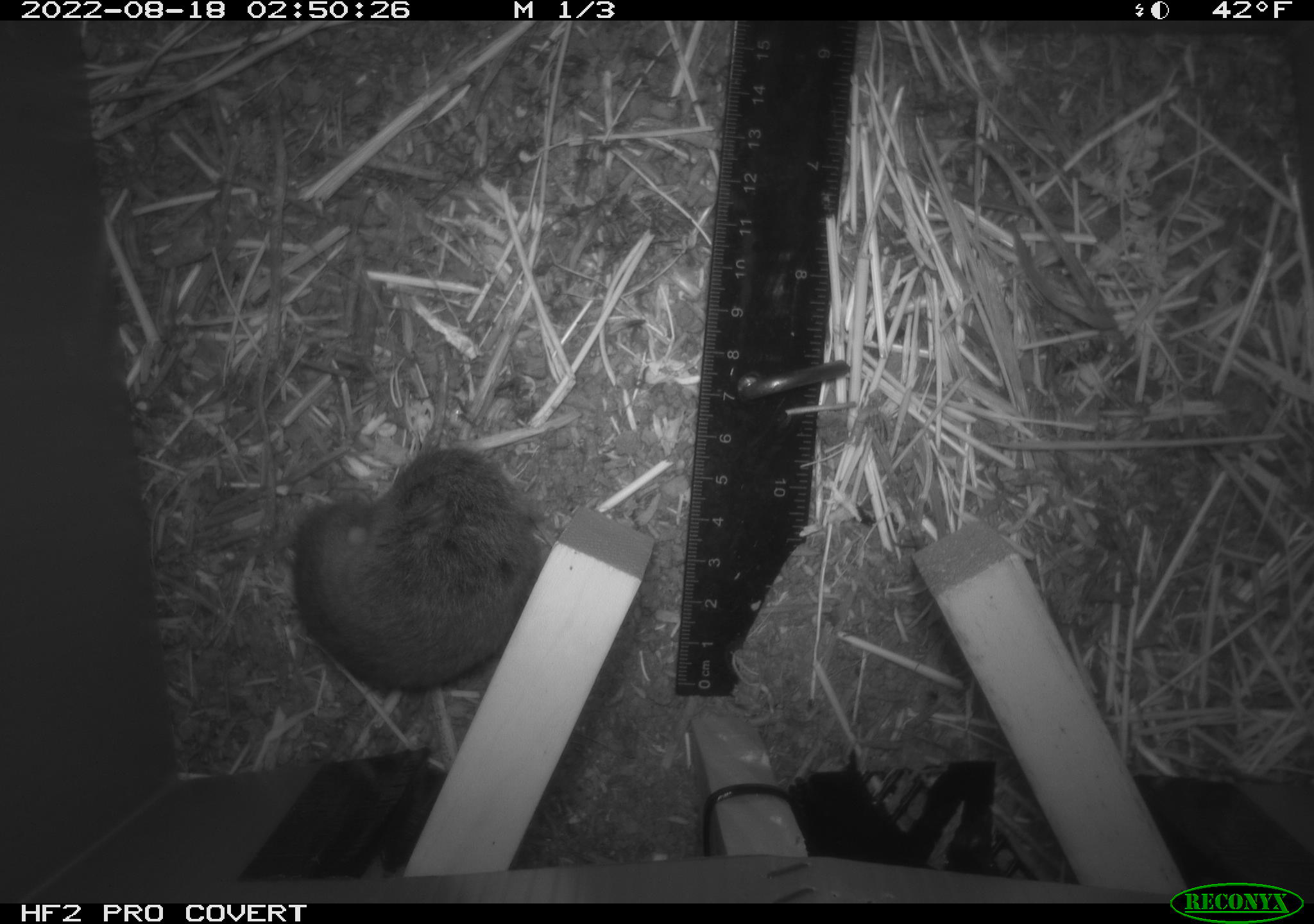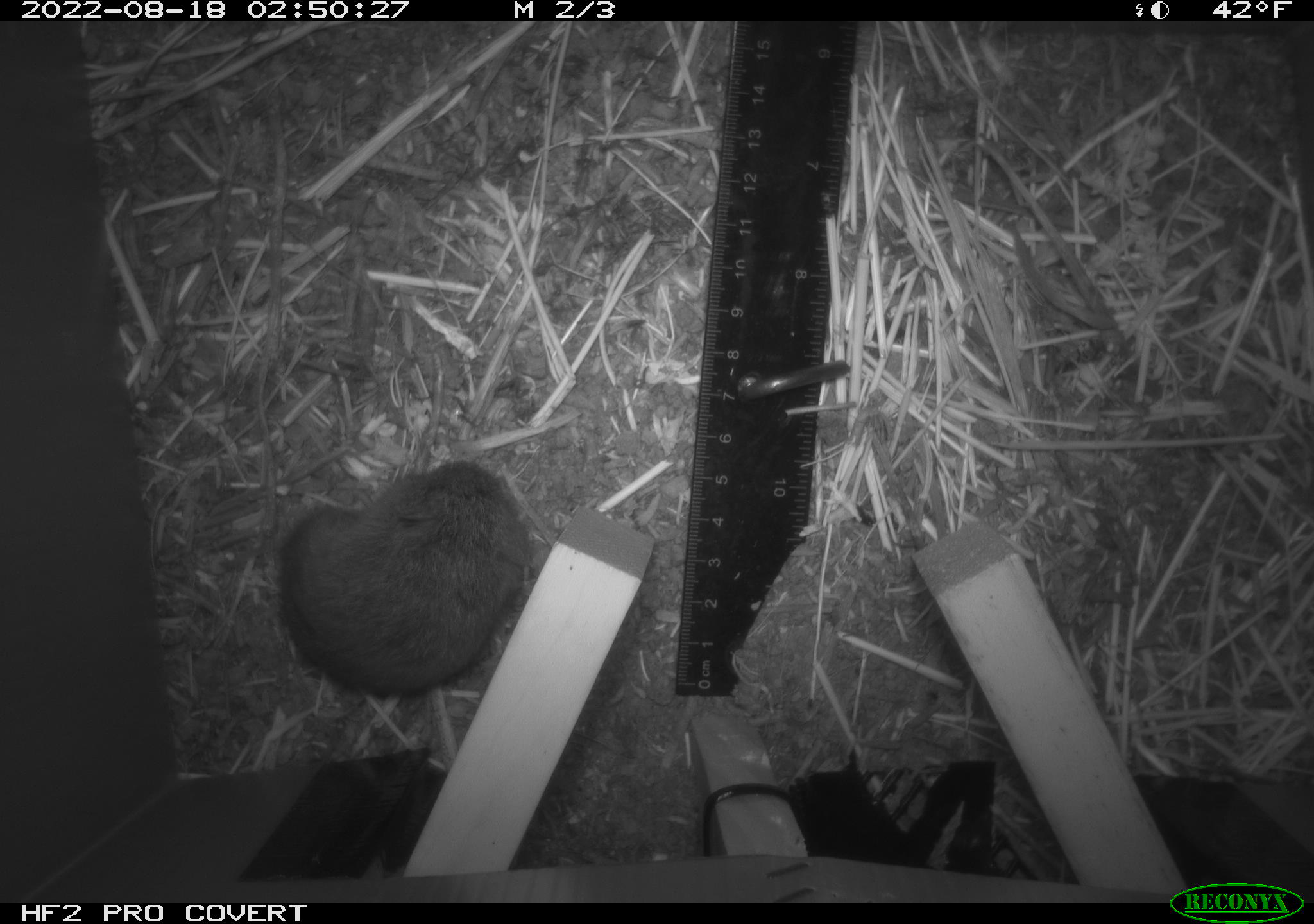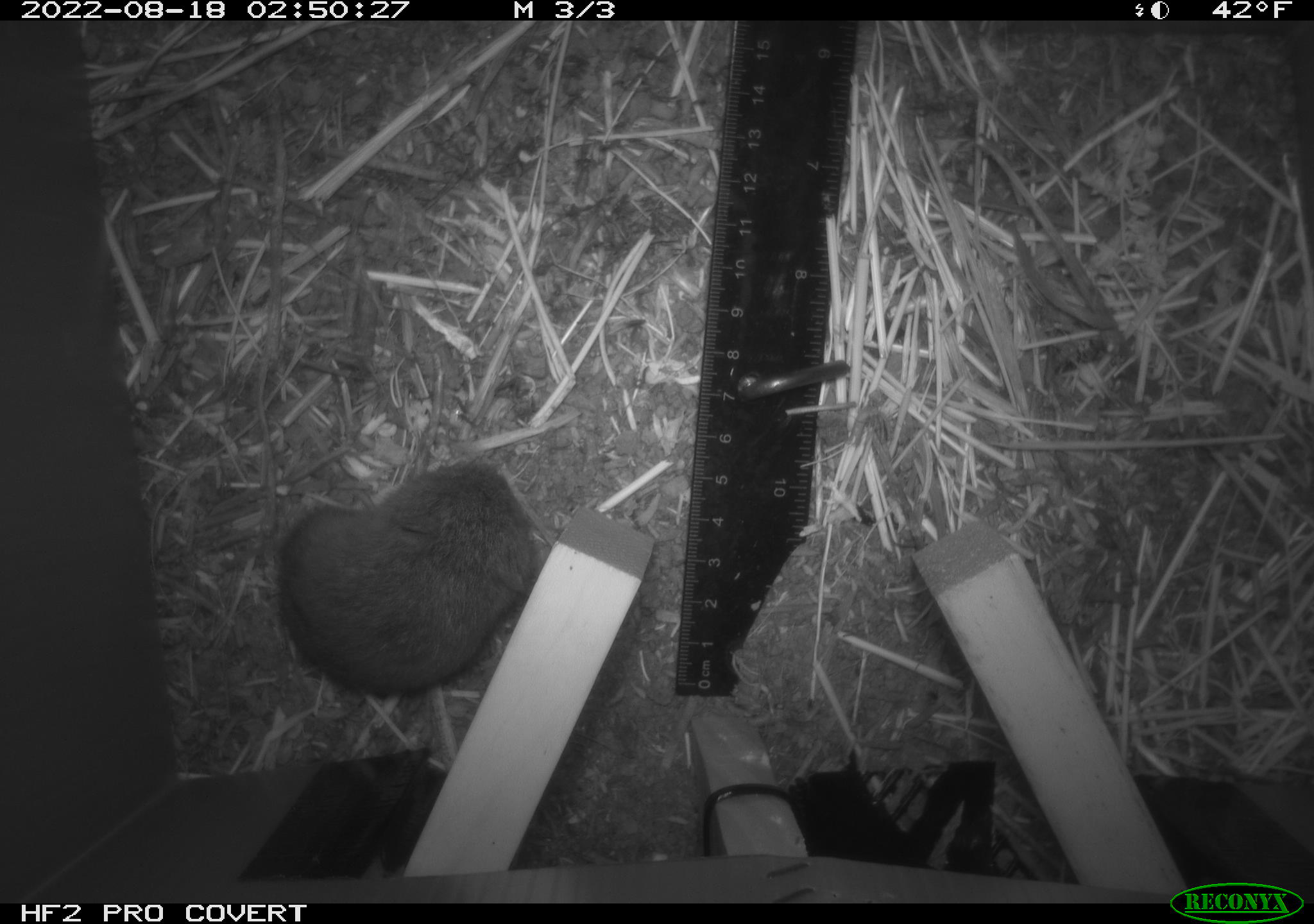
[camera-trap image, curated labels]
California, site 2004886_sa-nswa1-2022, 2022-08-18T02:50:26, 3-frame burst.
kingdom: Animalia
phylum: Chordata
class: Mammalia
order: Rodentia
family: Cricetidae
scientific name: Cricetidae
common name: hamsters, voles, lemmings, and allies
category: cricetidae family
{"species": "cricetidae family (hamsters, voles, lemmings, and allies) (Cricetidae)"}